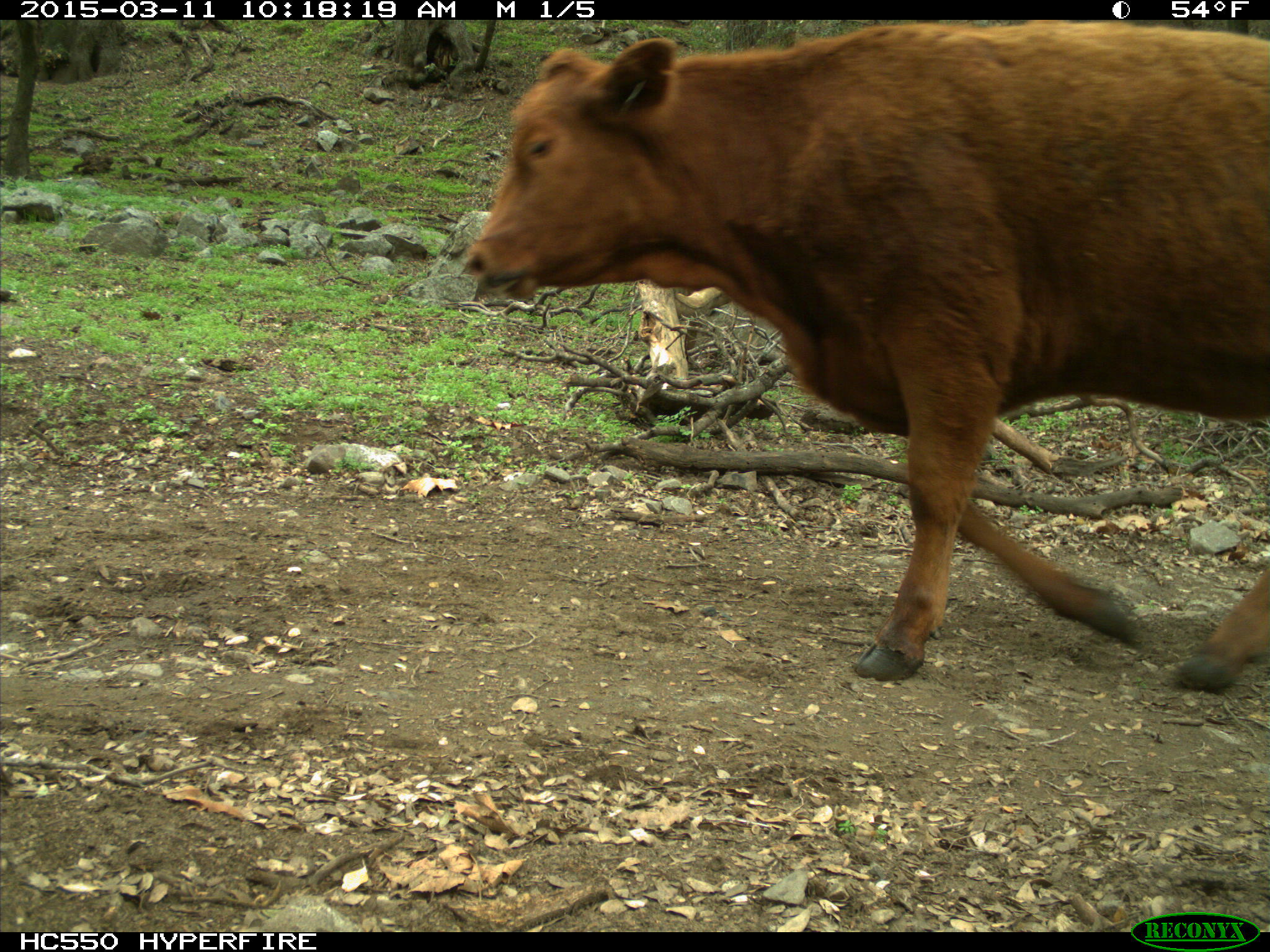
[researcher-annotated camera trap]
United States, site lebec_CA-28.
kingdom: Animalia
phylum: Chordata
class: Mammalia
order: Artiodactyla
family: Bovidae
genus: Bos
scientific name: Bos taurus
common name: domestic cow